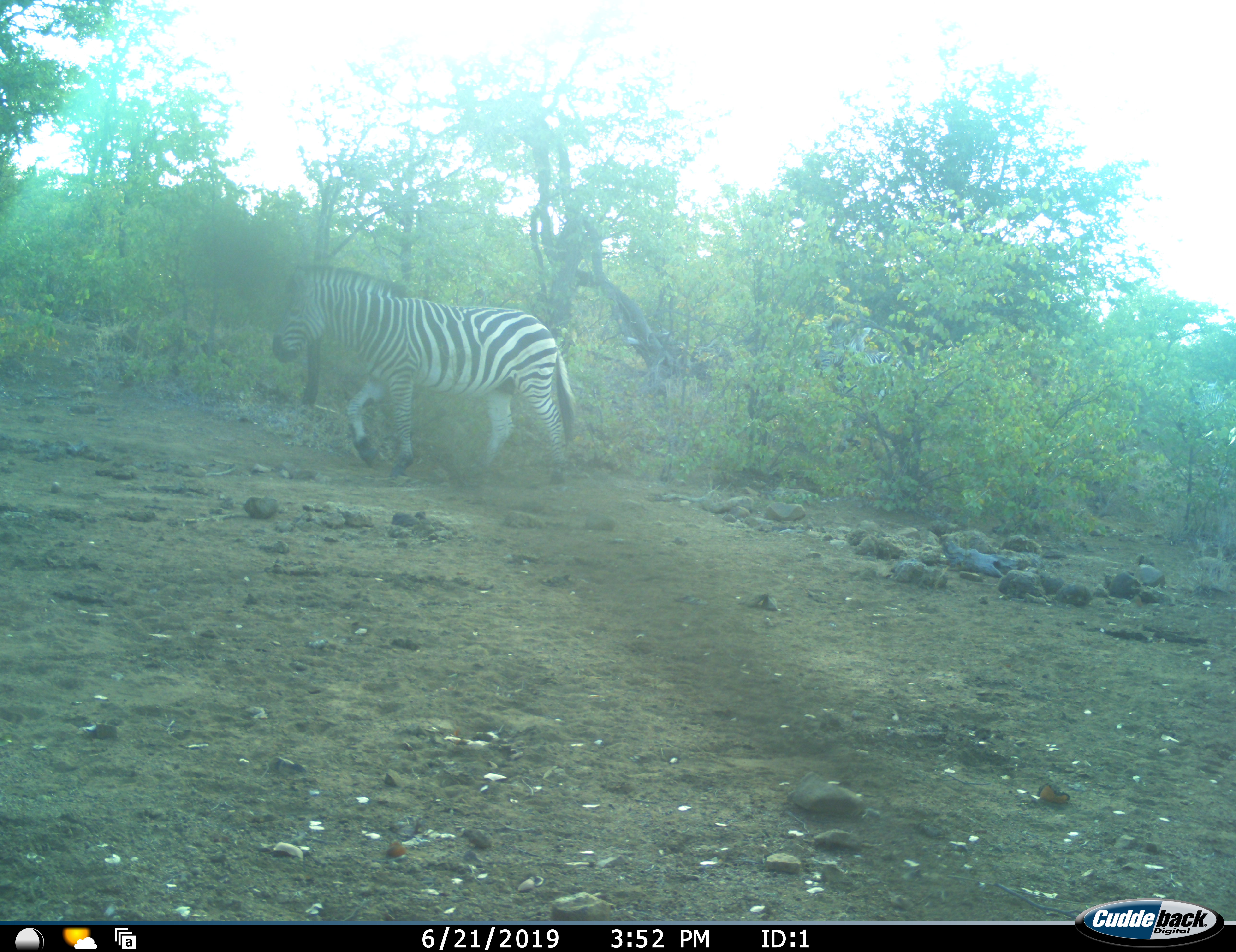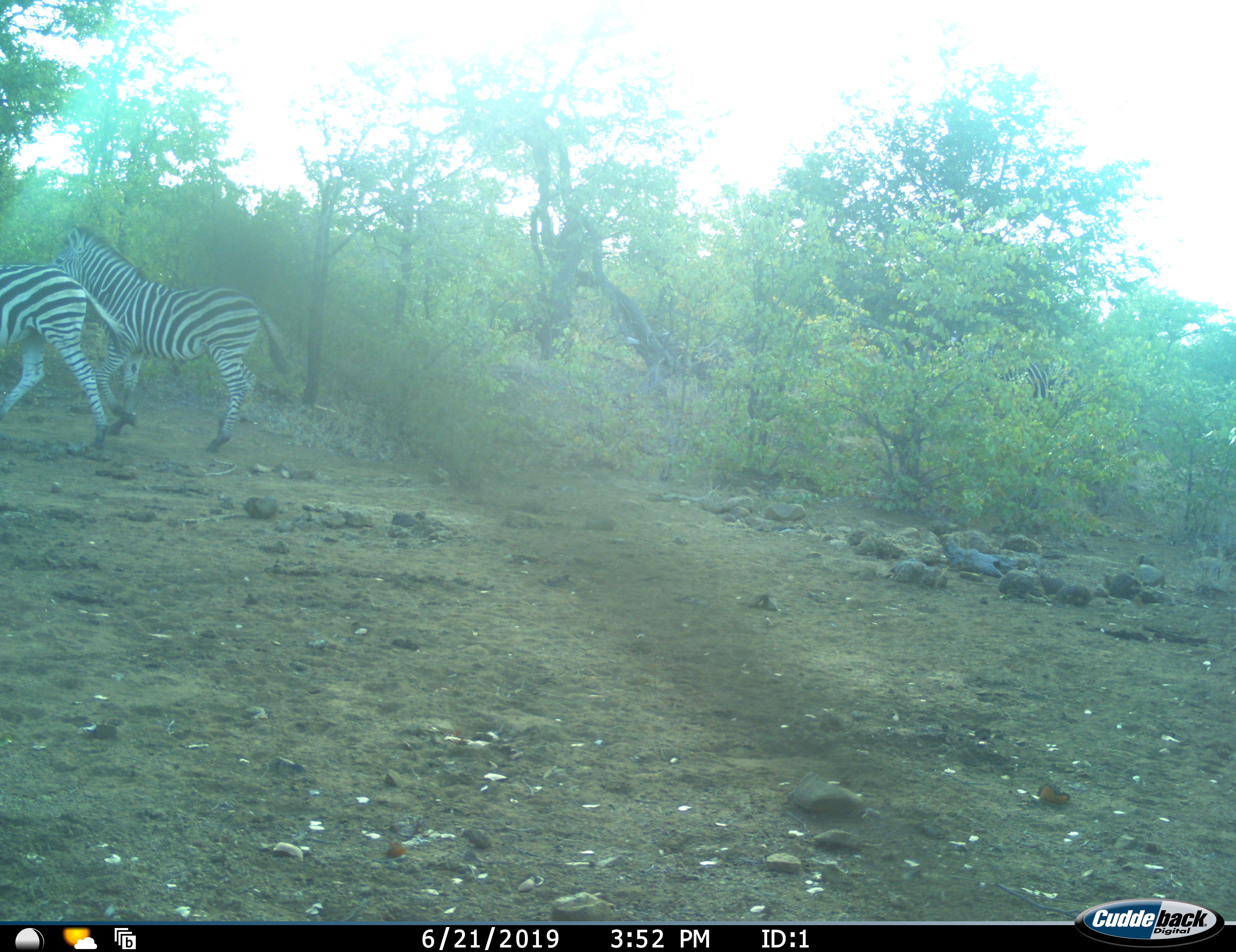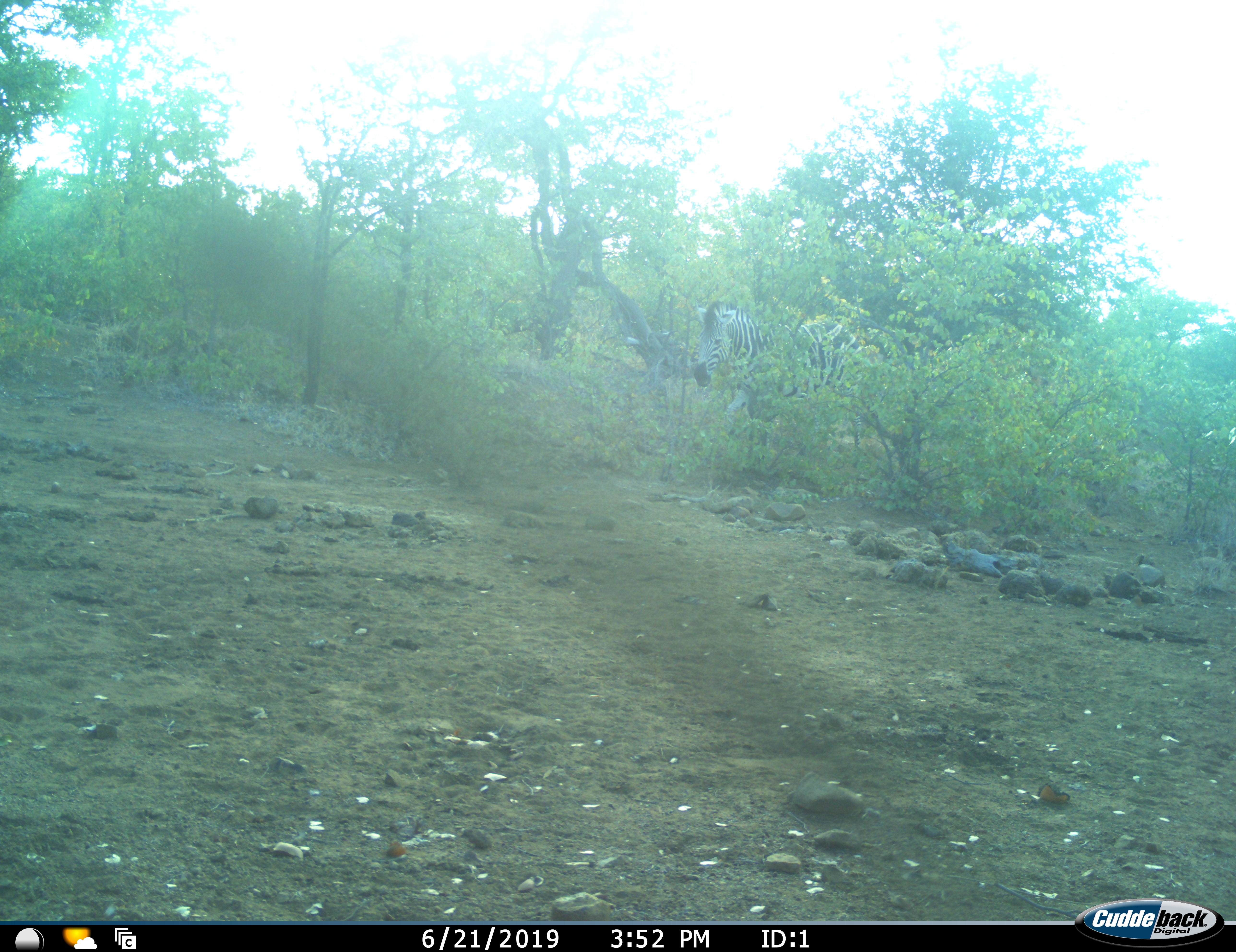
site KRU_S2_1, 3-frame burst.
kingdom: Animalia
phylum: Chordata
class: Mammalia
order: Perissodactyla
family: Equidae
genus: Equus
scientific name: Equus quagga burchellii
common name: burchell's zebra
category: zebraburchells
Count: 2.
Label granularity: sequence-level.